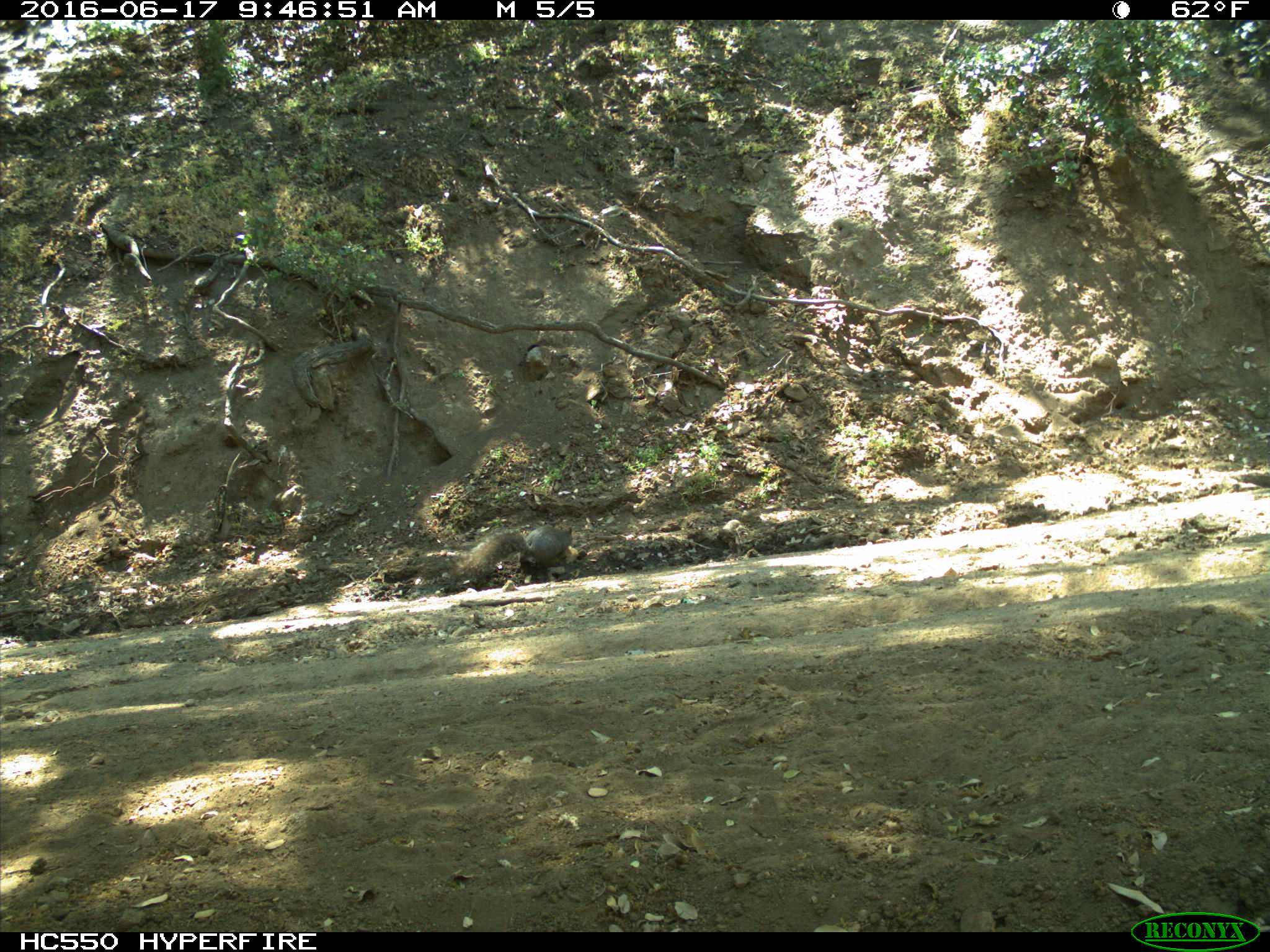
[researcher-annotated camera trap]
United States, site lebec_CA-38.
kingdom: Animalia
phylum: Chordata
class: Mammalia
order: Rodentia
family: Sciuridae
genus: Sciurus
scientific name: Sciurus carolinensis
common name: eastern gray squirrel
Sciurus carolinensis (eastern gray squirrel).